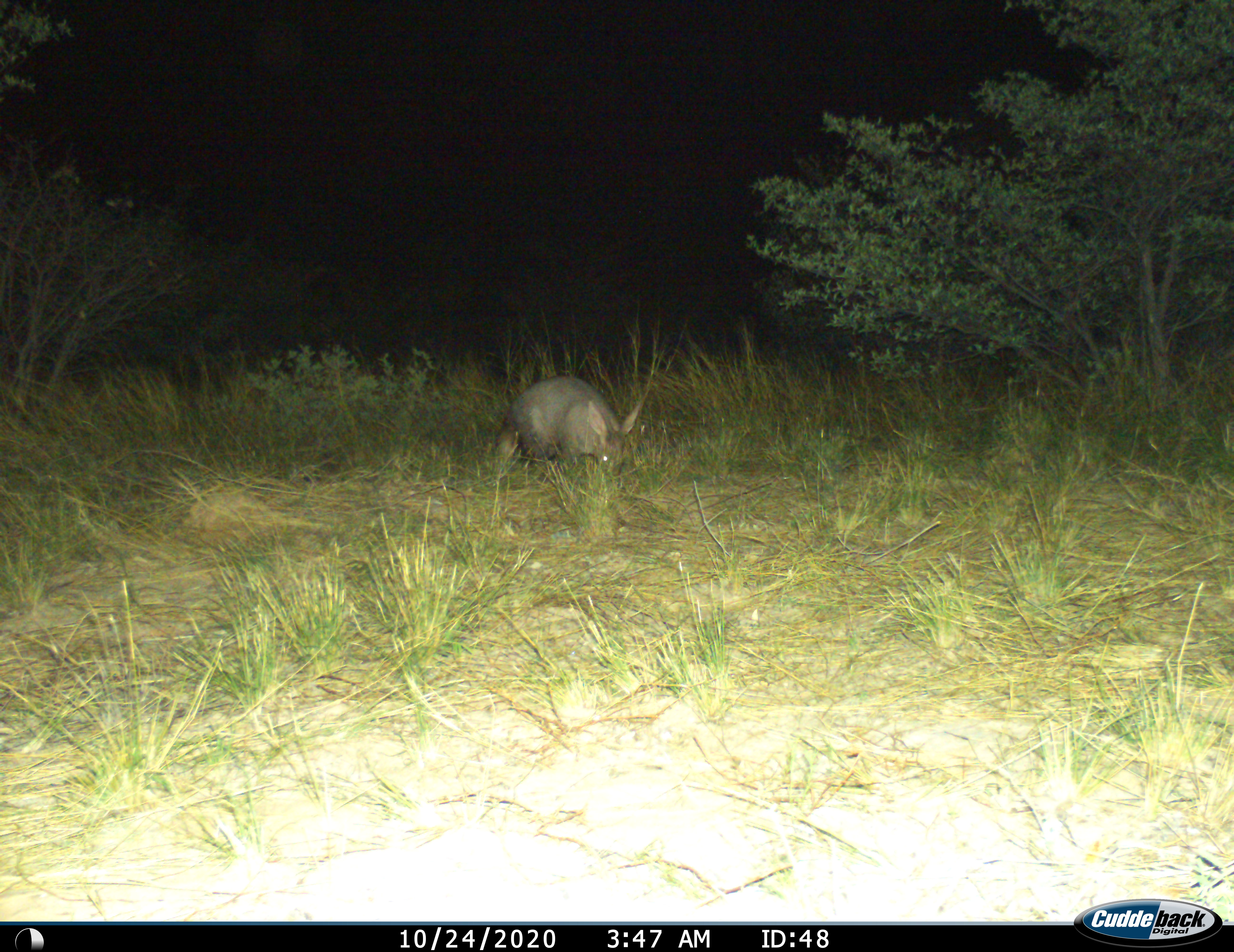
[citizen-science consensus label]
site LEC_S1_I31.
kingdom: Animalia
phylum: Chordata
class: Mammalia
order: Tubulidentata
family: Orycteropodidae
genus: Orycteropus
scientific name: Orycteropus afer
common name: aardvark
Aardvark (Orycteropus afer), count 1. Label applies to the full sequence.